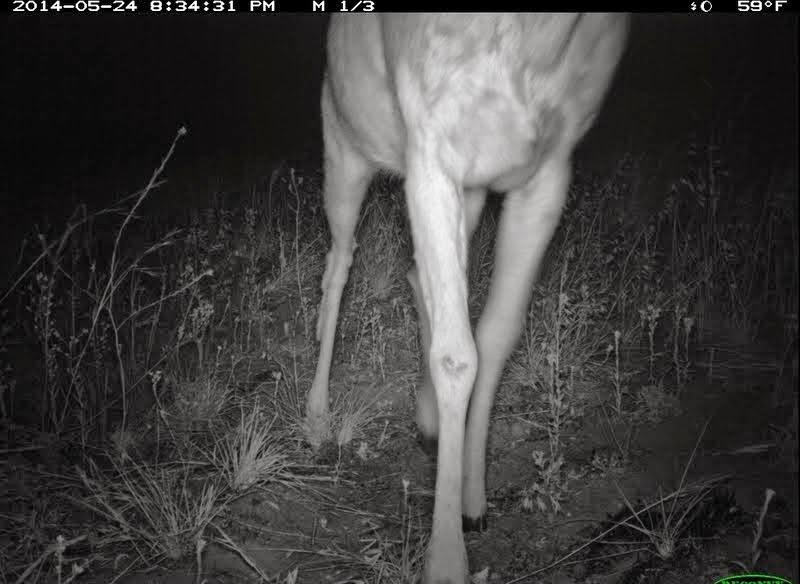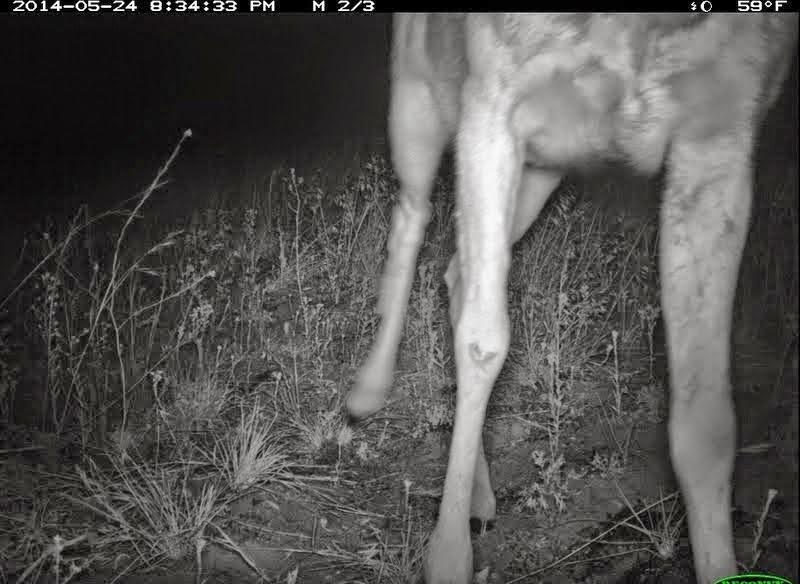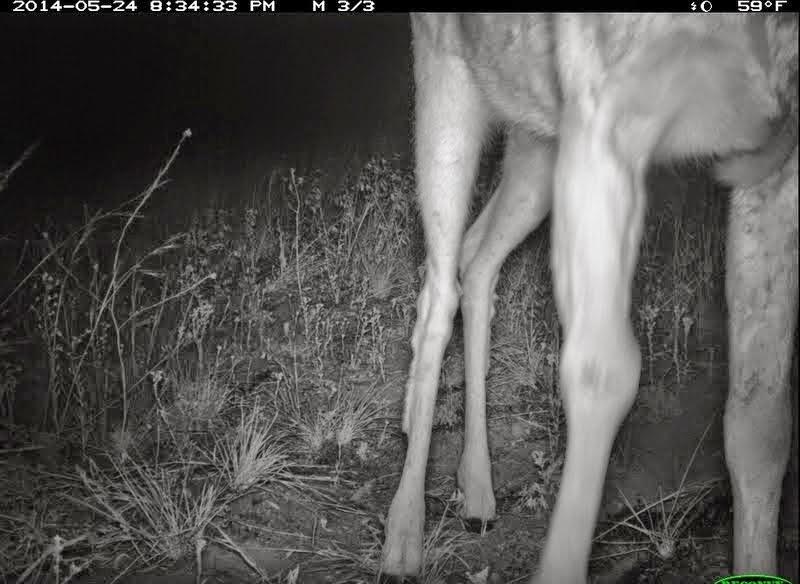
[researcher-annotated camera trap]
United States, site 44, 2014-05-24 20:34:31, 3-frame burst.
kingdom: Animalia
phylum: Chordata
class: Mammalia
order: Artiodactyla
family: Cervidae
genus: Odocoileus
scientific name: Odocoileus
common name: deer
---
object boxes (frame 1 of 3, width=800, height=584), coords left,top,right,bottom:
deer: 301,11,628,582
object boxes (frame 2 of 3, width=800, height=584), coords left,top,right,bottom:
deer: 342,12,795,583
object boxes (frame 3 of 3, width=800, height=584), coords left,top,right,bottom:
deer: 379,14,800,583